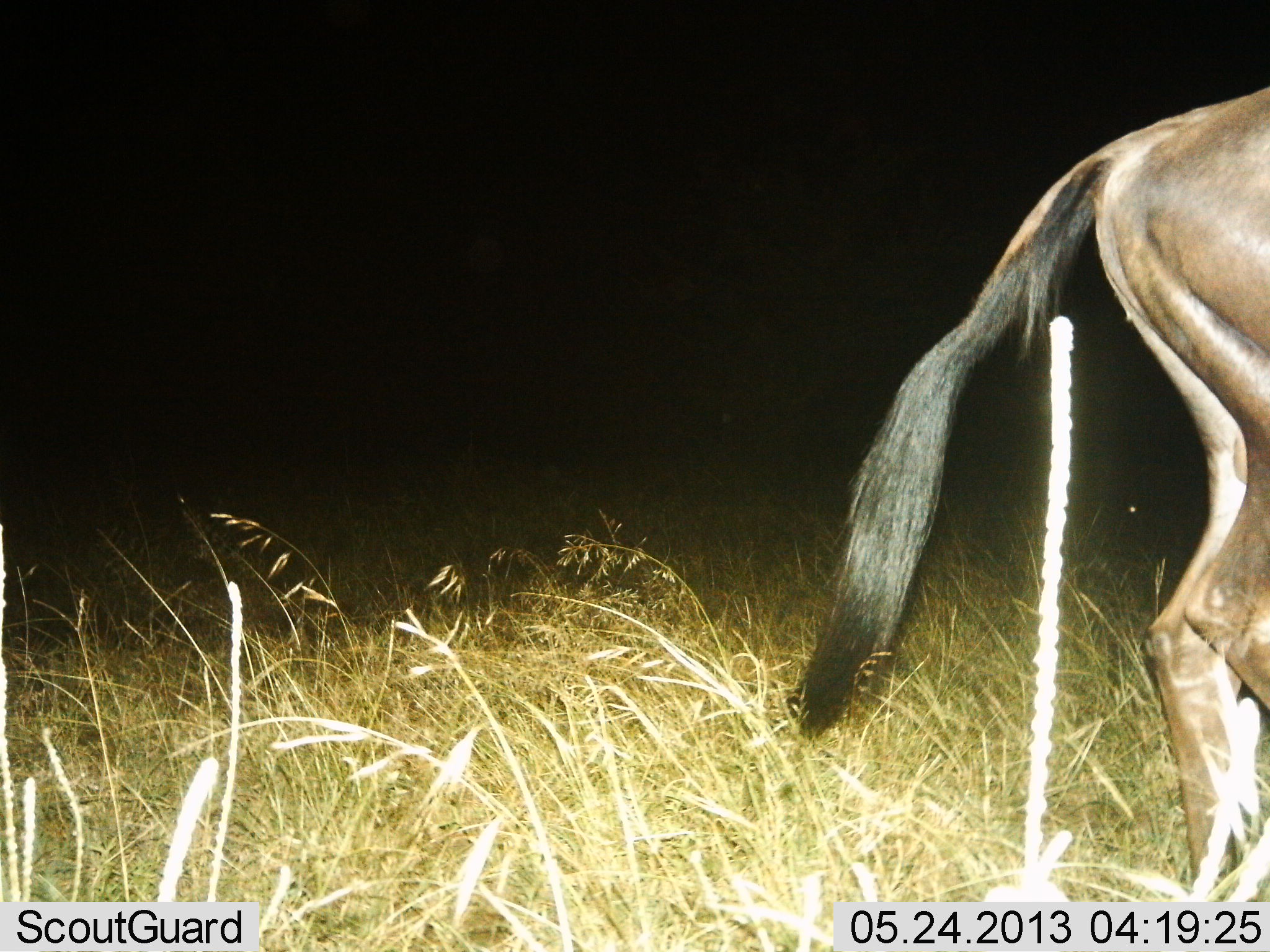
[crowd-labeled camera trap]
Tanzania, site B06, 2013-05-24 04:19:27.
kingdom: Animalia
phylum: Chordata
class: Mammalia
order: Artiodactyla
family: Bovidae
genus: Connochaetes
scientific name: Connochaetes taurinus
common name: blue wildebeest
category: wildebeest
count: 1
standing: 60%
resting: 0%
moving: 40%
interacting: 0%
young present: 0%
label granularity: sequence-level